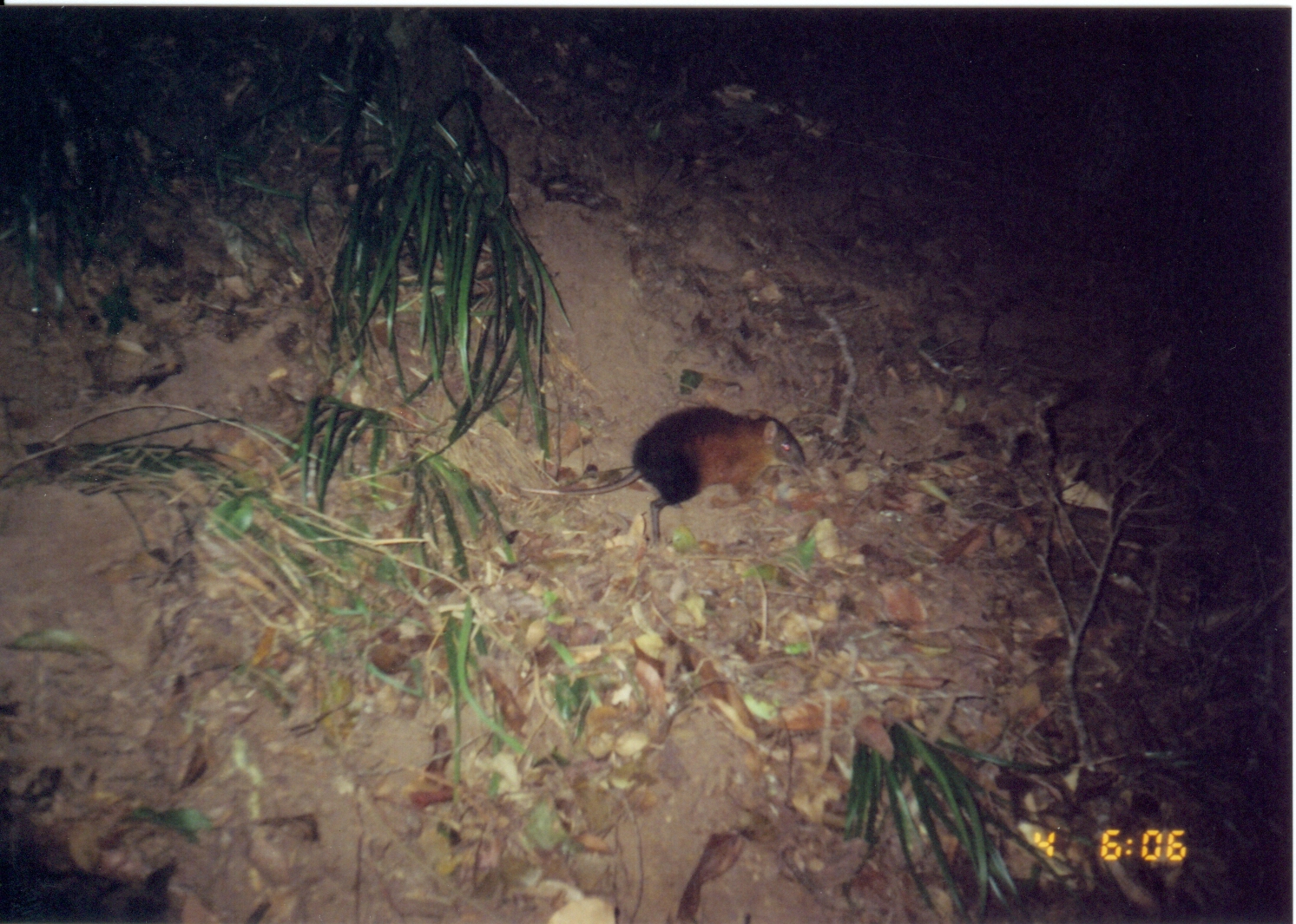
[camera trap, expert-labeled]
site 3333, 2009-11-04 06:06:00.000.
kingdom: Animalia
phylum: Chordata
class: Mammalia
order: Macroscelidea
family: Macroscelididae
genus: Rhynchocyon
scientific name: Rhynchocyon udzungwensis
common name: grey-faced sengi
Rhynchocyon udzungwensis (grey-faced sengi), count 1.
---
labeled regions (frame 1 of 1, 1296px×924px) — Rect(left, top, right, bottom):
rhynchocyon udzungwensis: Rect(518, 402, 811, 542)